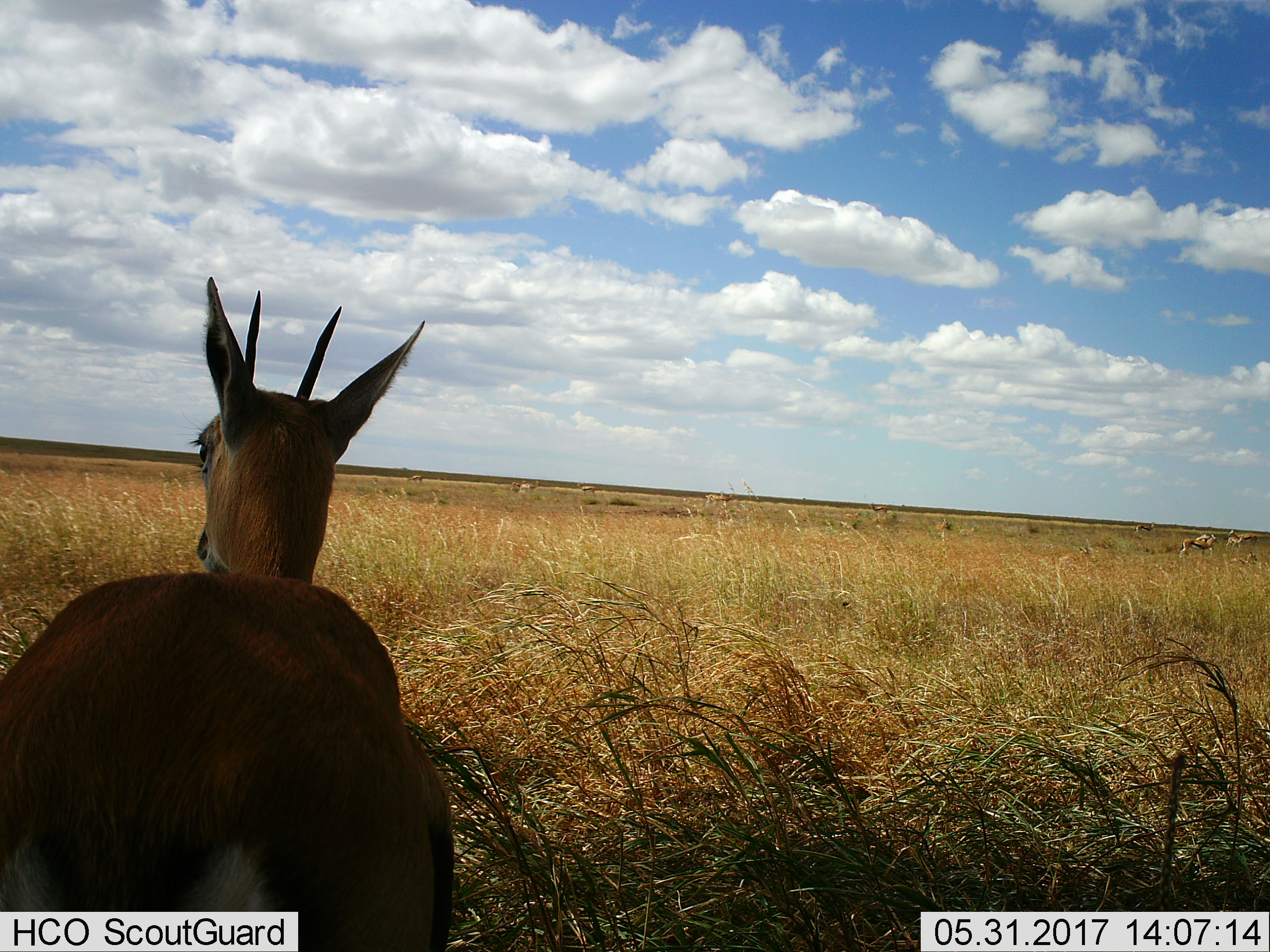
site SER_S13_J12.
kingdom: Animalia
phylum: Chordata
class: Mammalia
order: Artiodactyla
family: Bovidae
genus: Eudorcas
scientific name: Eudorcas thomsonii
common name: thomson's gazelle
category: gazellethomsons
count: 11-50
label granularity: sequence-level